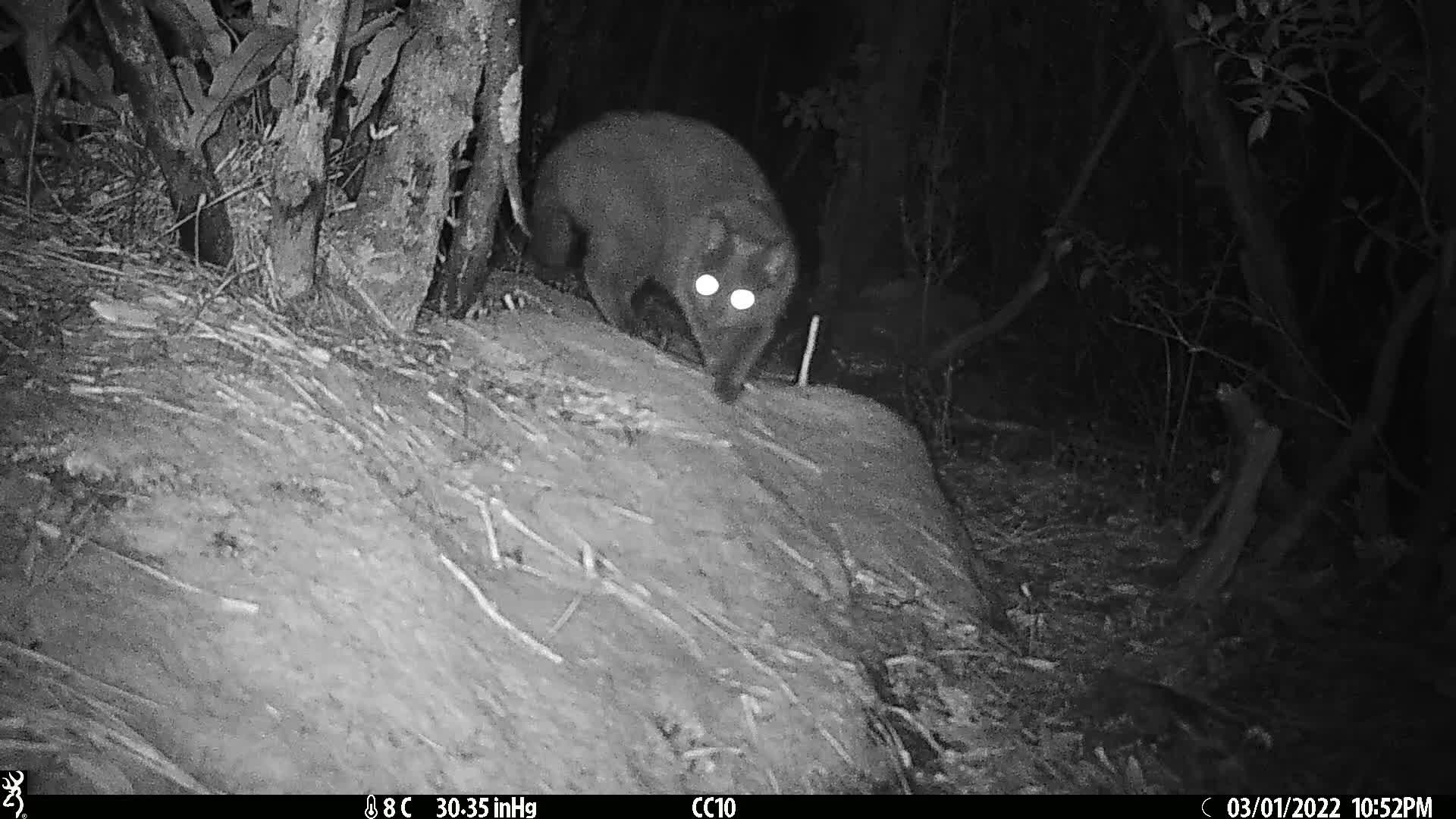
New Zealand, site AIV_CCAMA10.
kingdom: Animalia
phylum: Chordata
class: Mammalia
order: Carnivora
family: Felidae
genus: Felis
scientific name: Felis catus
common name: domestic cat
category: cat